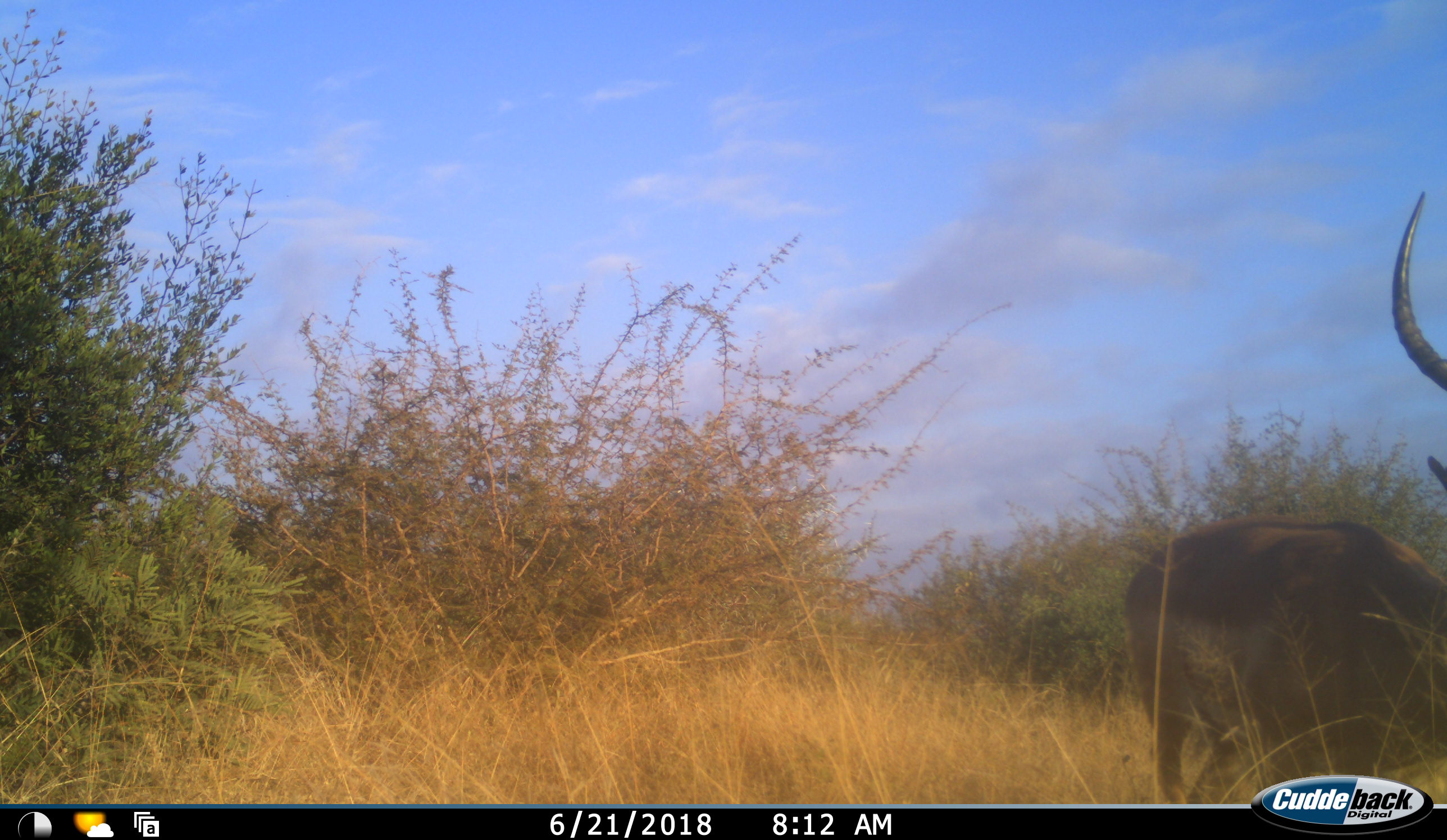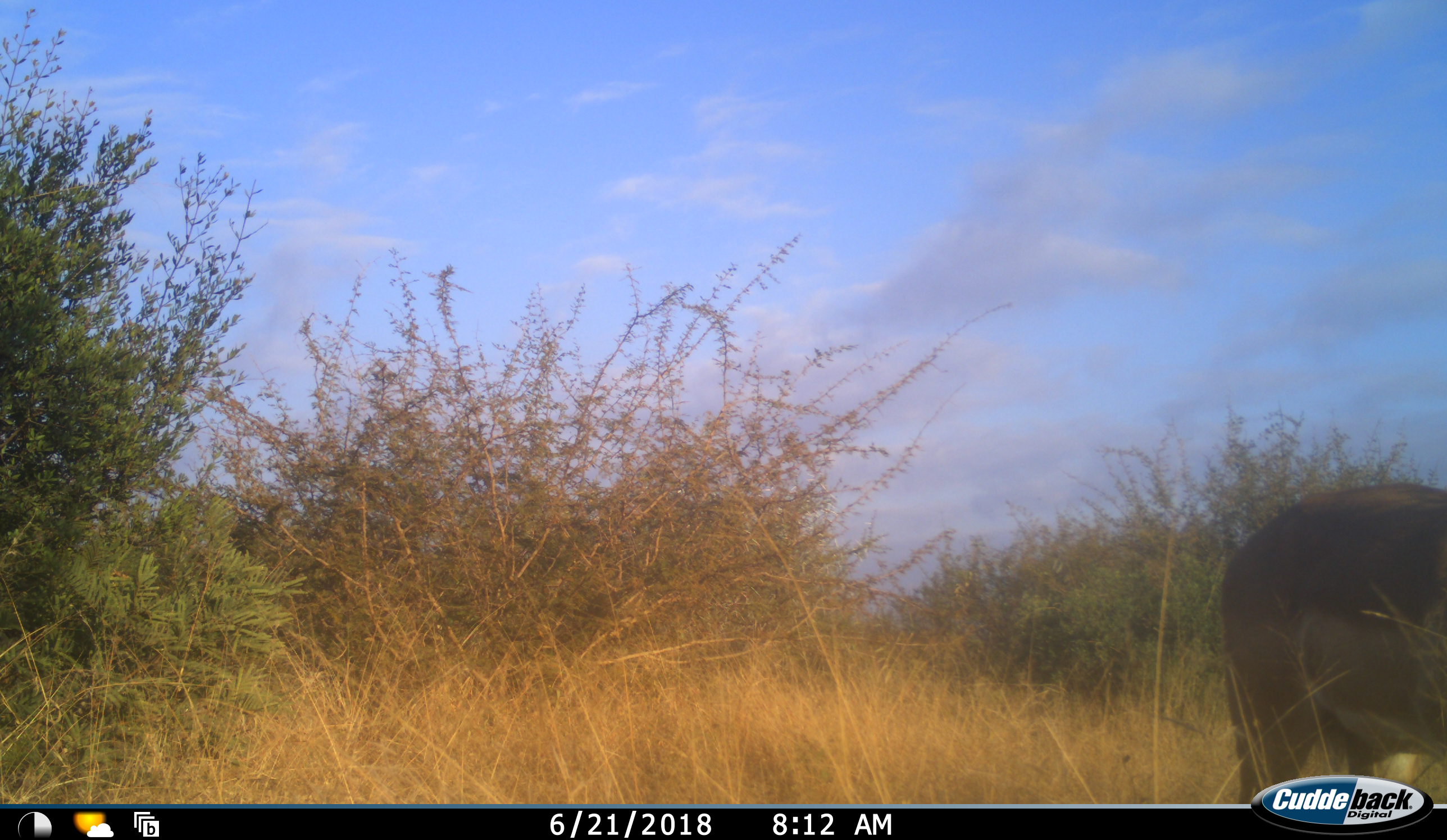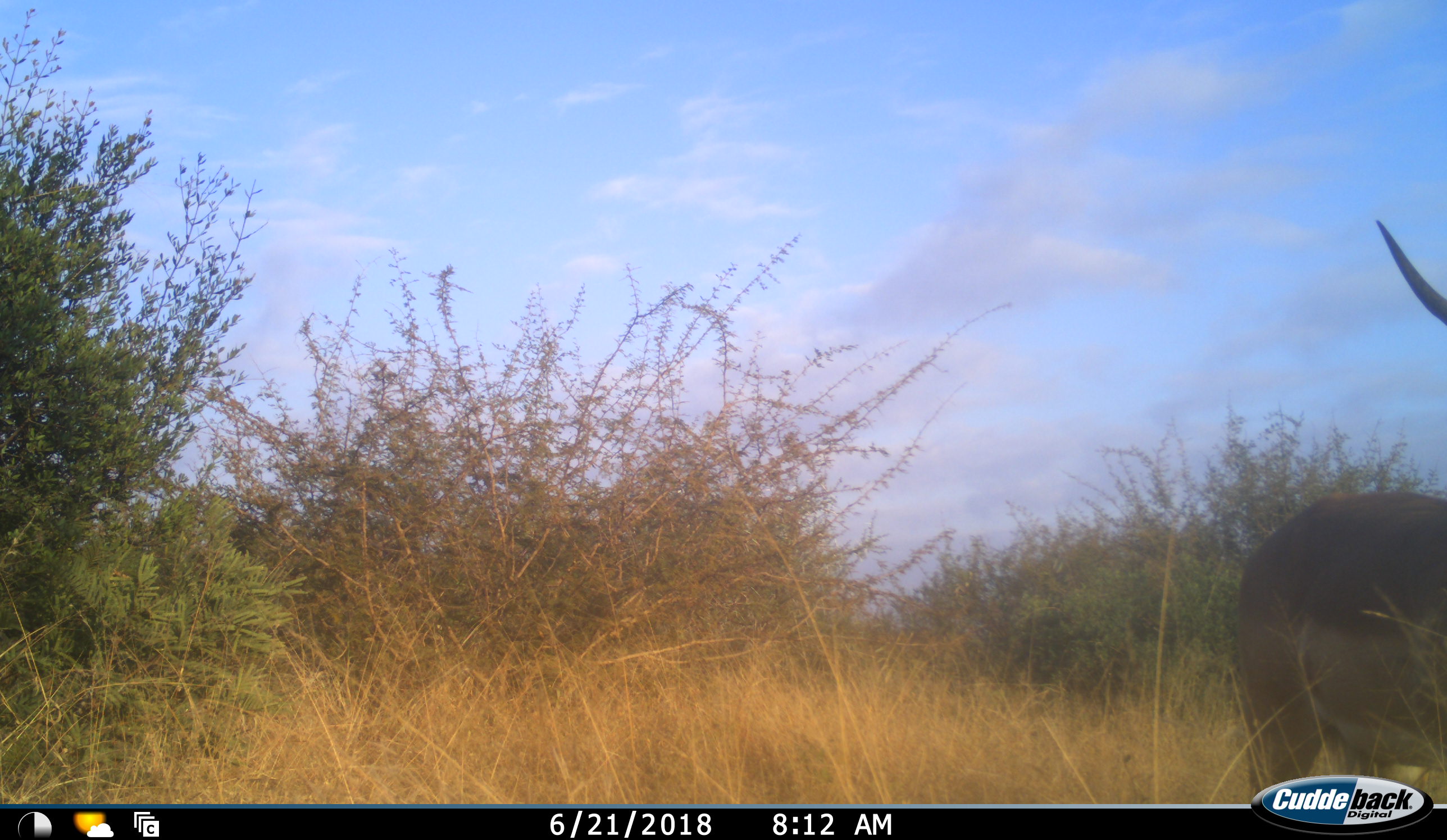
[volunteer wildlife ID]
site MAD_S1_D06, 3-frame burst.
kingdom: Animalia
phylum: Chordata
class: Mammalia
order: Artiodactyla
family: Bovidae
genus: Aepyceros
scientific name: Aepyceros melampus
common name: impala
Impala (Aepyceros melampus), count 1. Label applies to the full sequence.